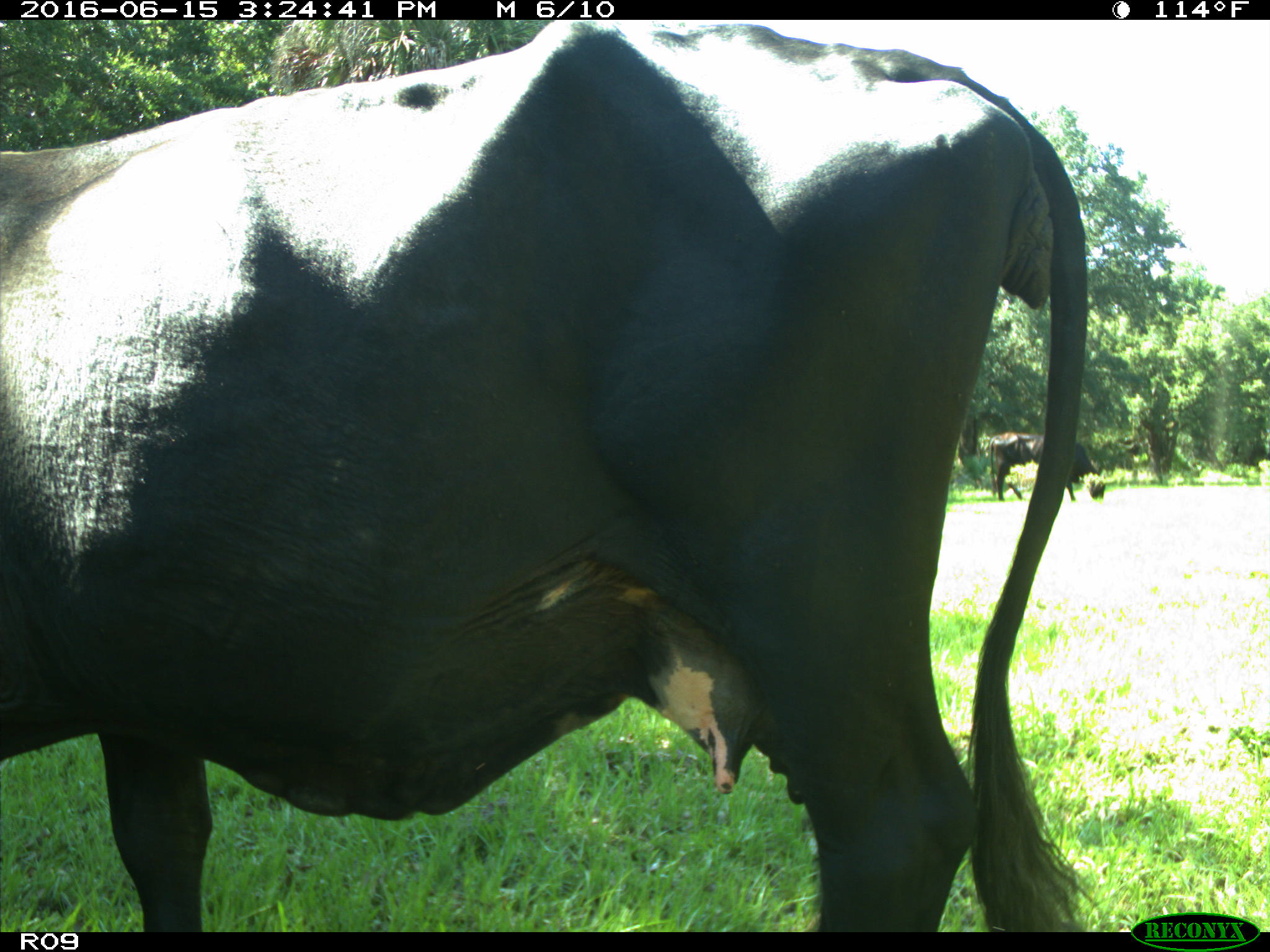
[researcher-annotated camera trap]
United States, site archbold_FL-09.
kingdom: Animalia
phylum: Chordata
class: Mammalia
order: Artiodactyla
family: Bovidae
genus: Bos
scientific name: Bos taurus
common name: domestic cow